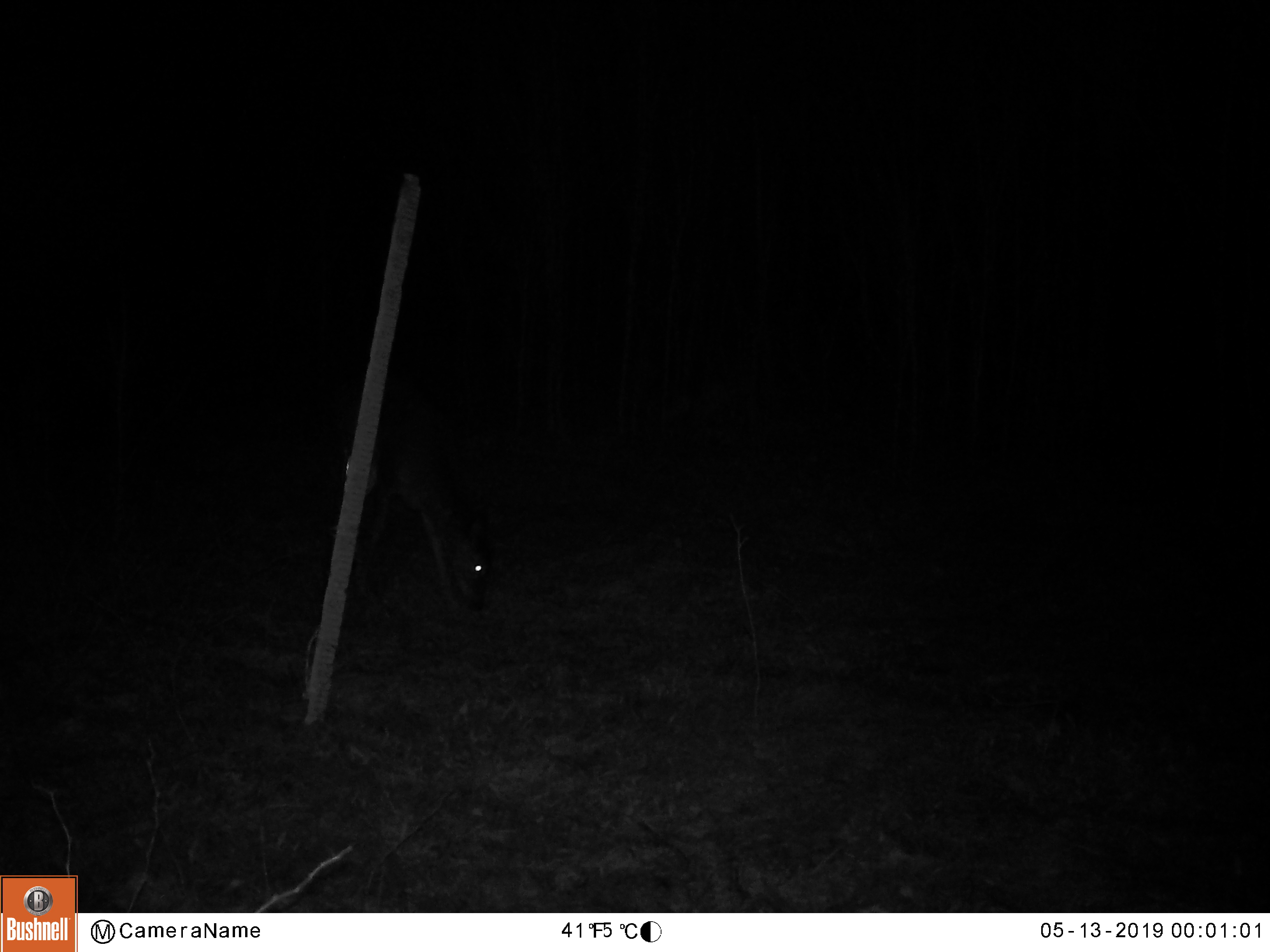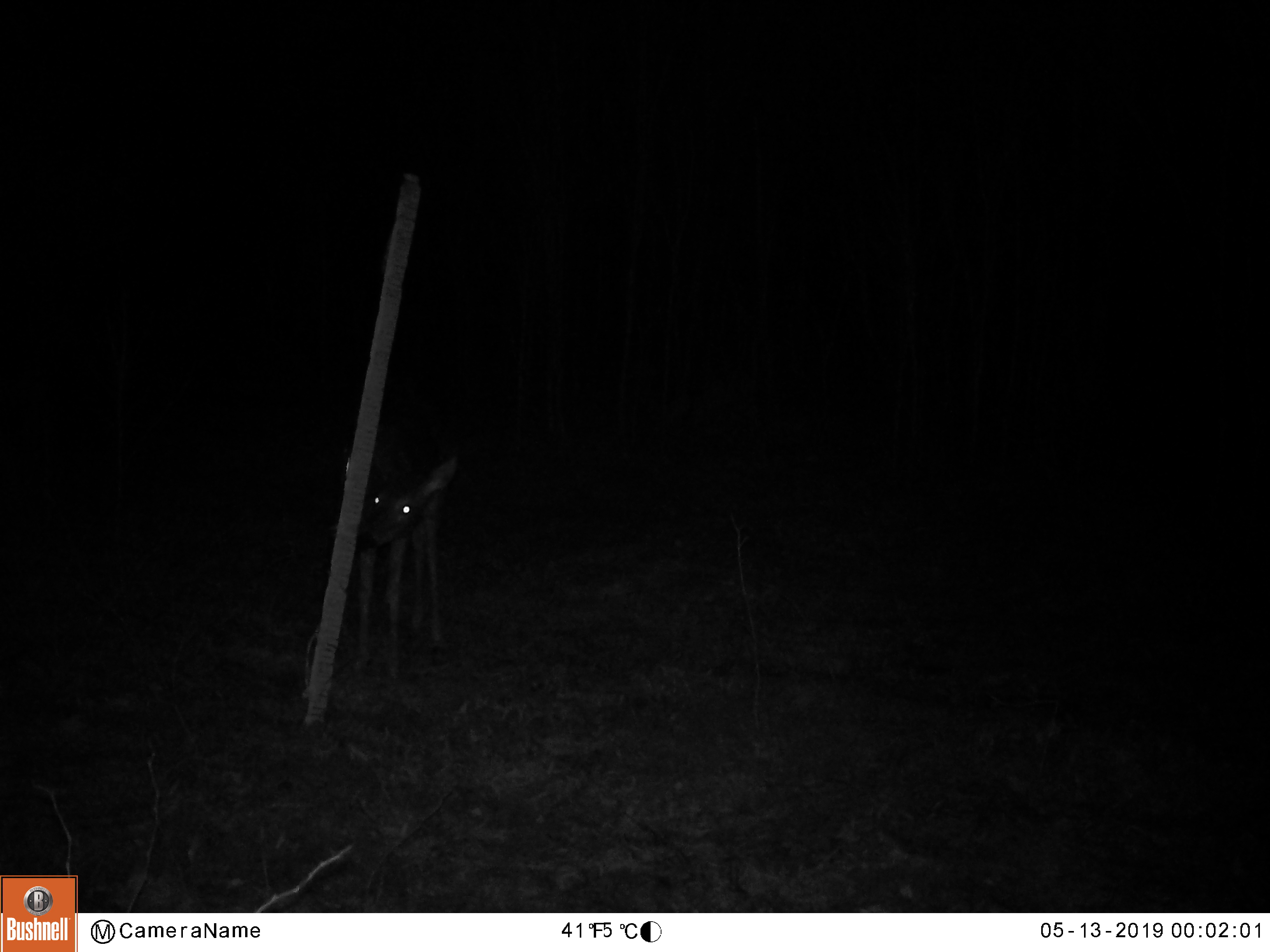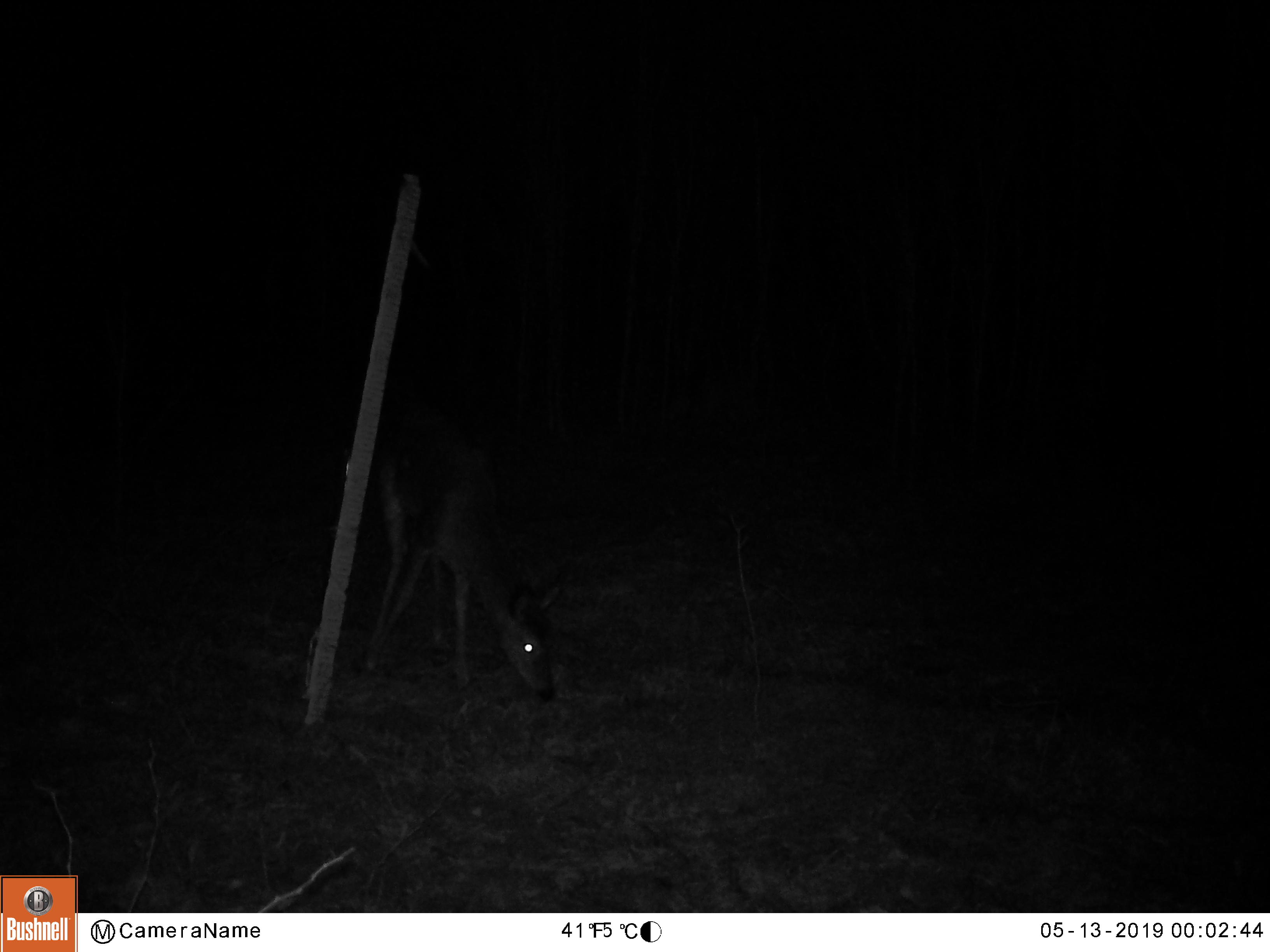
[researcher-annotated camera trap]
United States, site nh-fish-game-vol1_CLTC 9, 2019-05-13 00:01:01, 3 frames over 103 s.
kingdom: Animalia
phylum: Chordata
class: Mammalia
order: Artiodactyla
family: Cervidae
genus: Odocoileus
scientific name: Odocoileus virginianus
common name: white-tailed deer